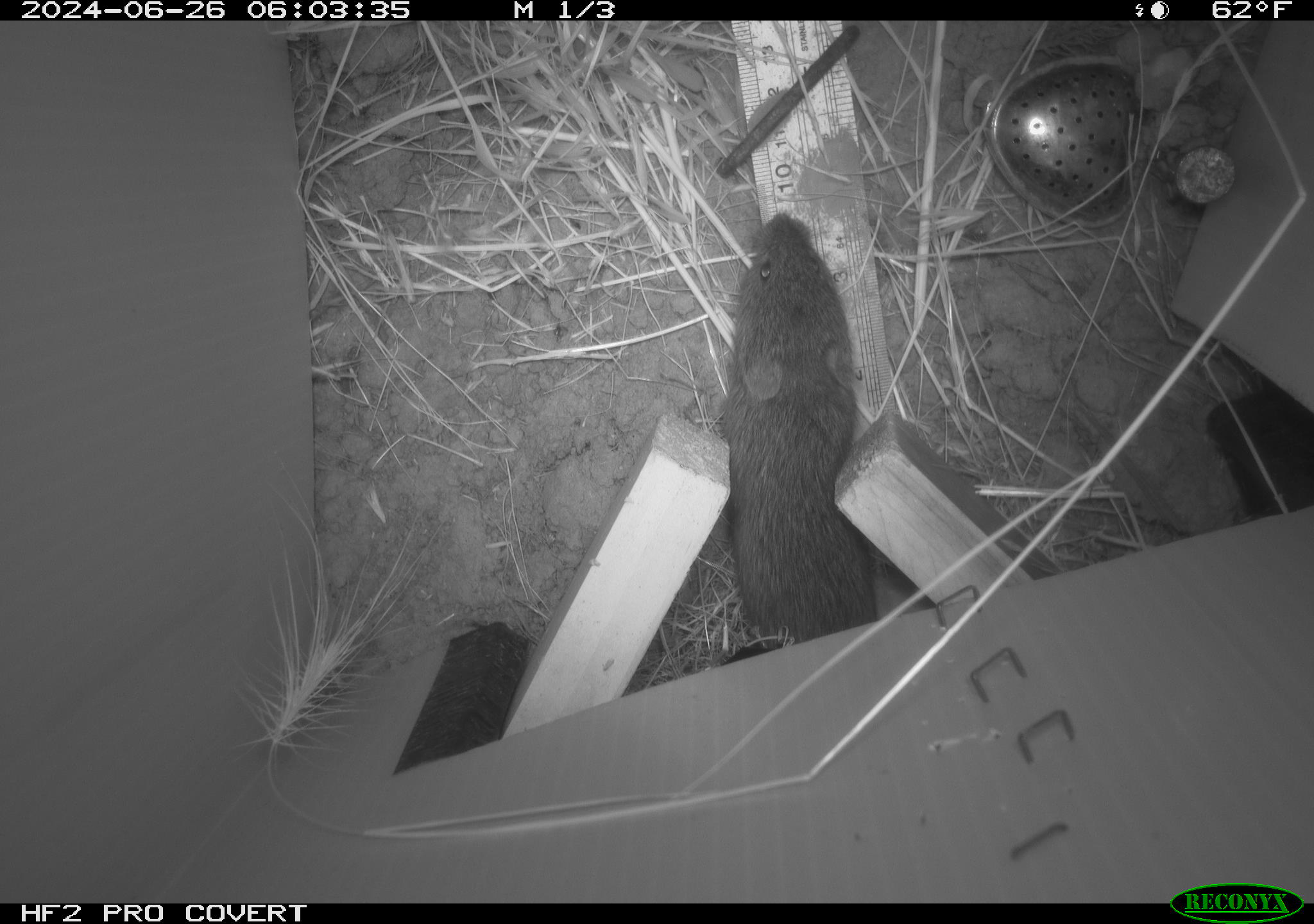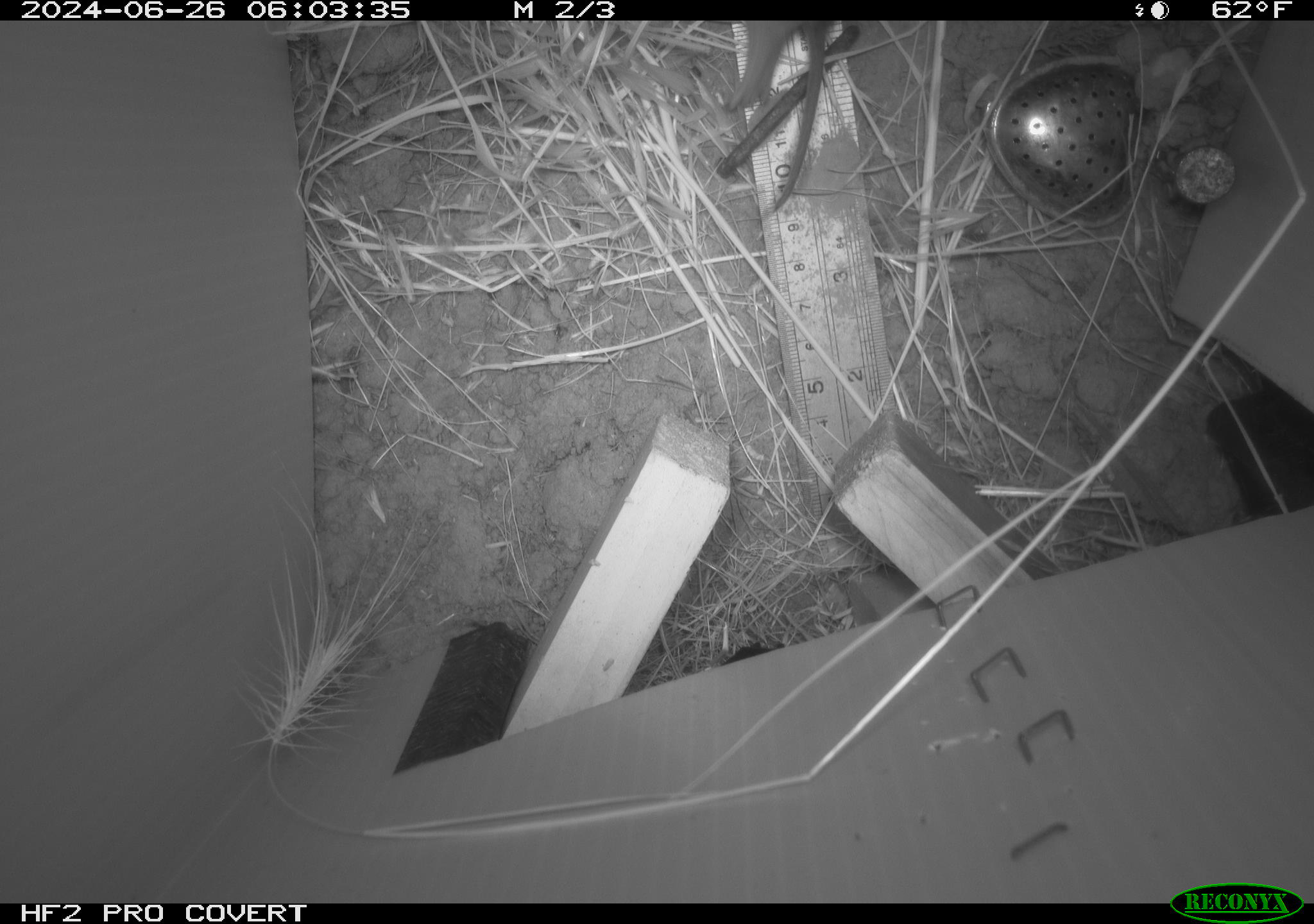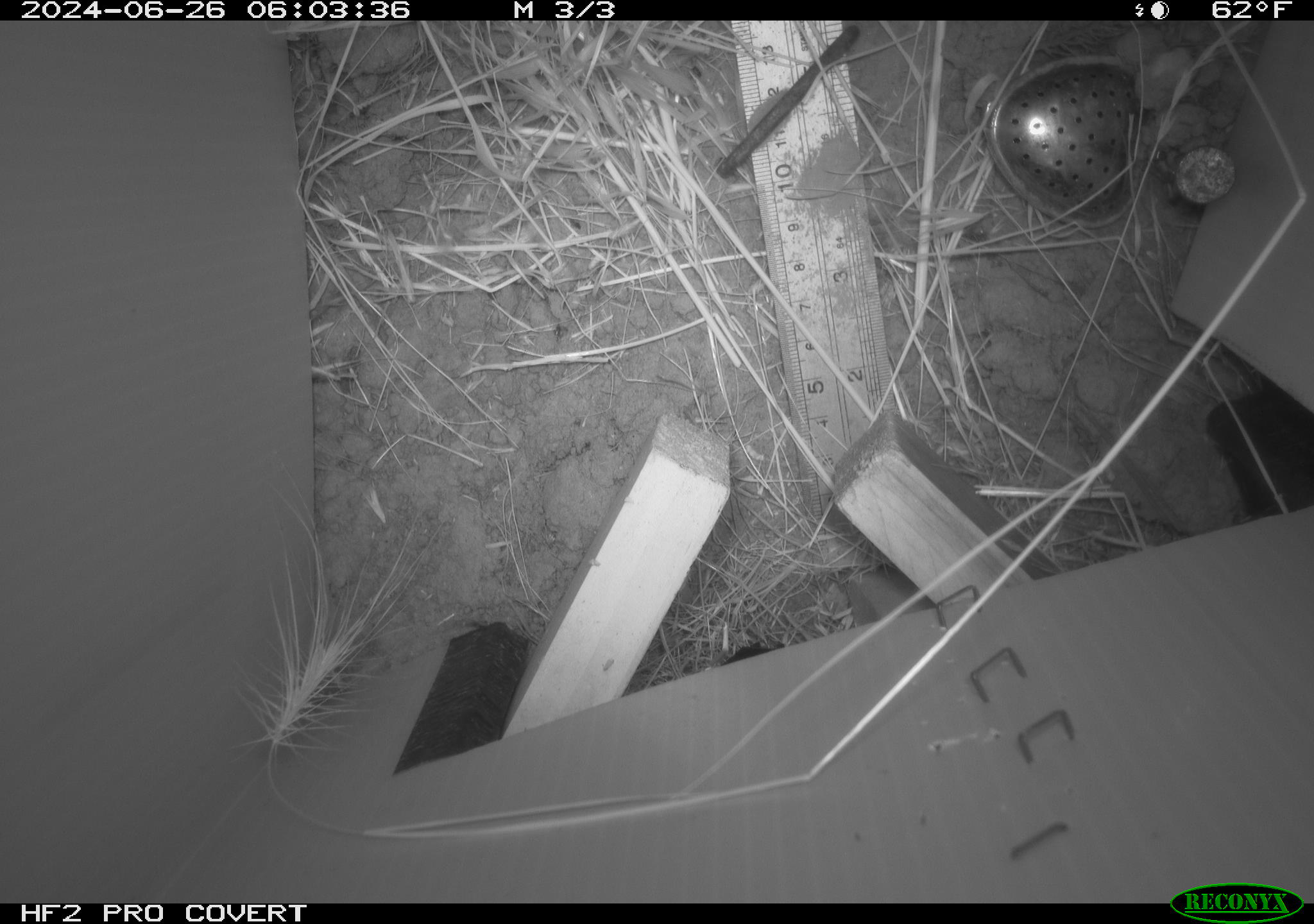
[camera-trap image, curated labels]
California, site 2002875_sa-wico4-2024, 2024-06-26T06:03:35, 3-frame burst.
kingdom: Animalia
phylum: Chordata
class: Mammalia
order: Rodentia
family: Cricetidae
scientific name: Arvicolinae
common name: voles, lemmings, and muskrats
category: arvicolinae subfamily